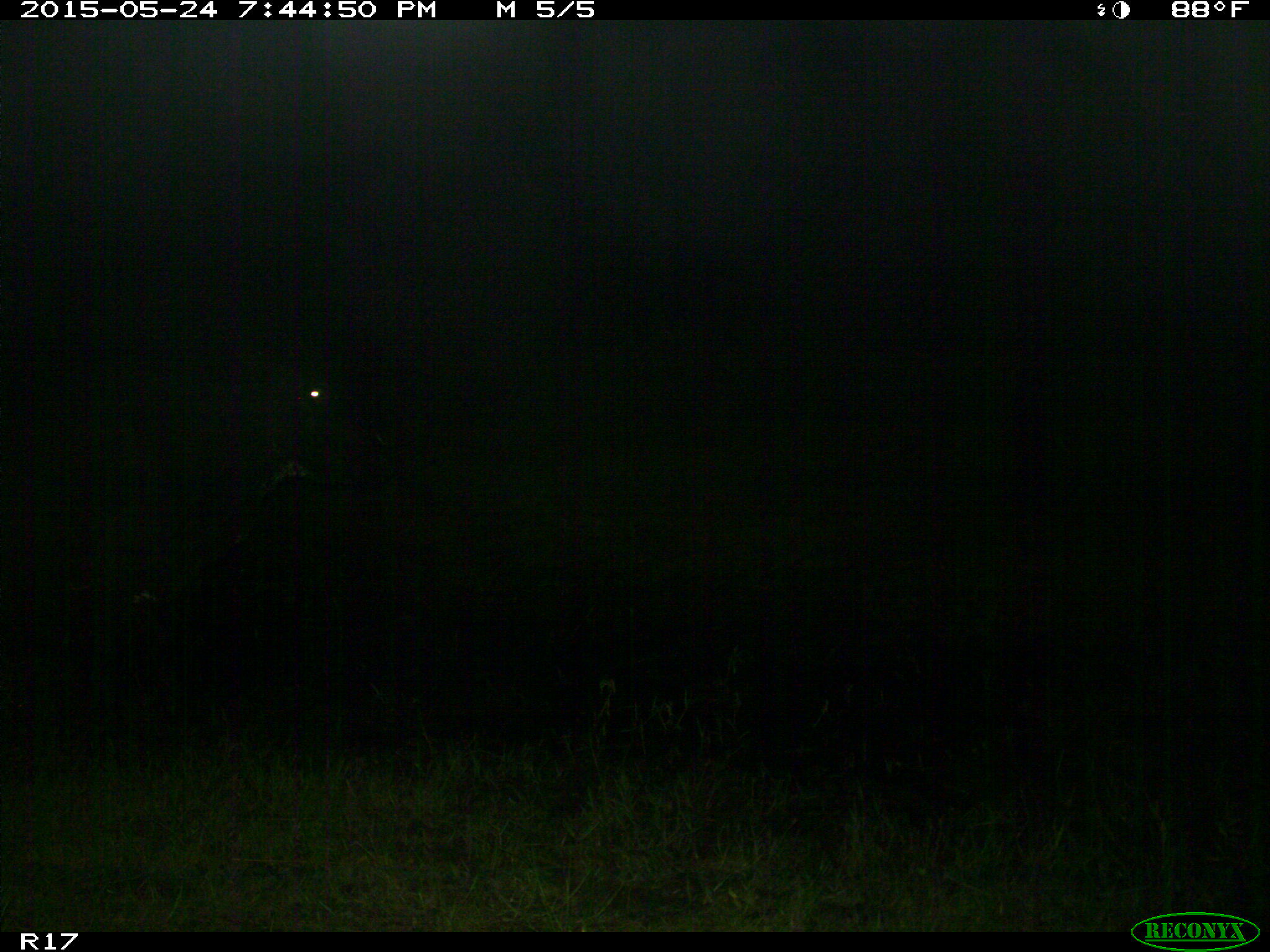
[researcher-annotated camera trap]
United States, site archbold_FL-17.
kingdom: Animalia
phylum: Chordata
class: Mammalia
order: Artiodactyla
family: Bovidae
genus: Bos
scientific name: Bos taurus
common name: domestic cow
Bos taurus (domestic cow).